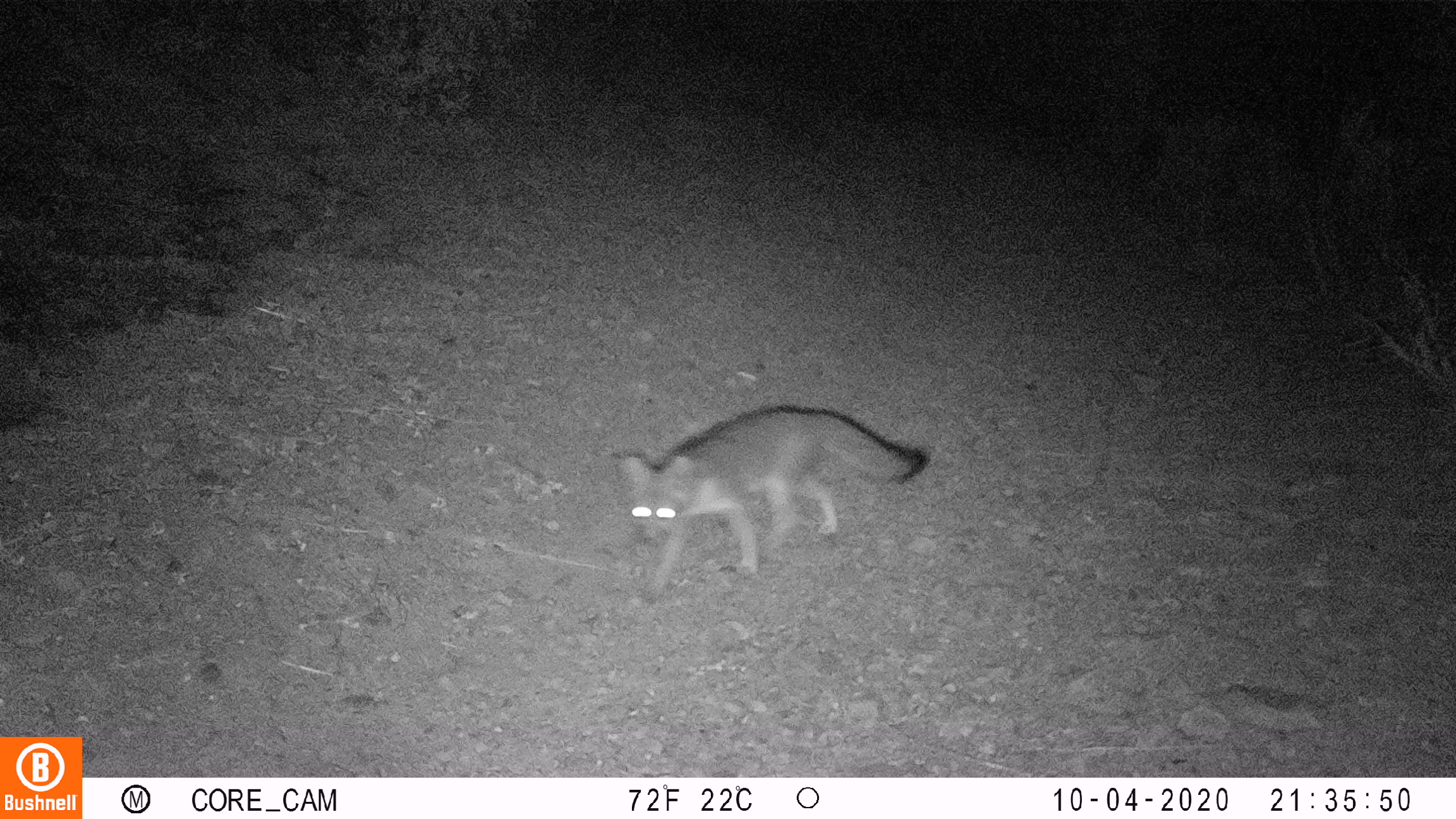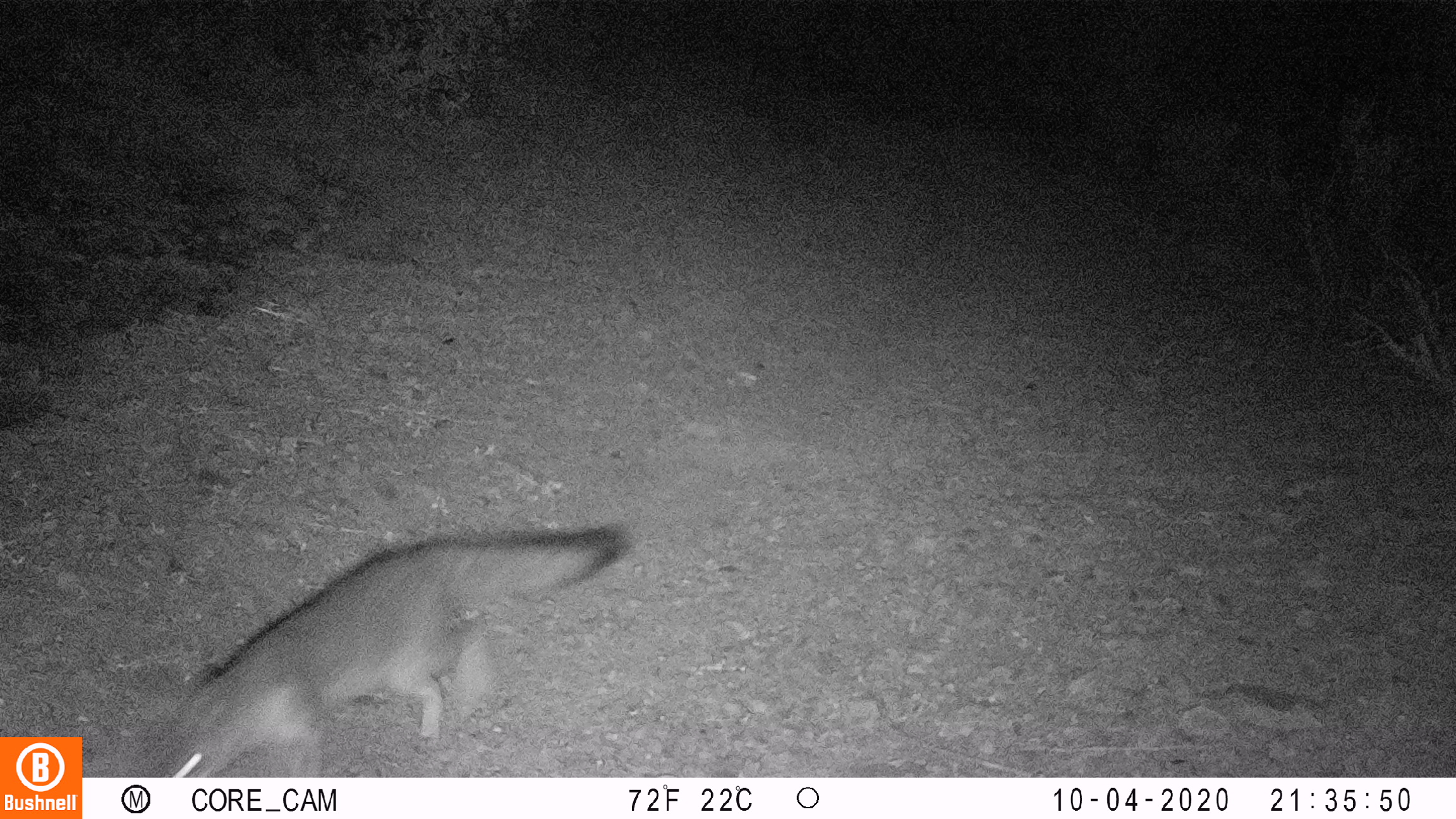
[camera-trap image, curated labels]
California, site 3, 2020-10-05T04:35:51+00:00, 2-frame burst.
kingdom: Animalia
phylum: Chordata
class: Mammalia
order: Carnivora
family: Canidae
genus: Urocyon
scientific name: Urocyon cinereoargenteus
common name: gray fox